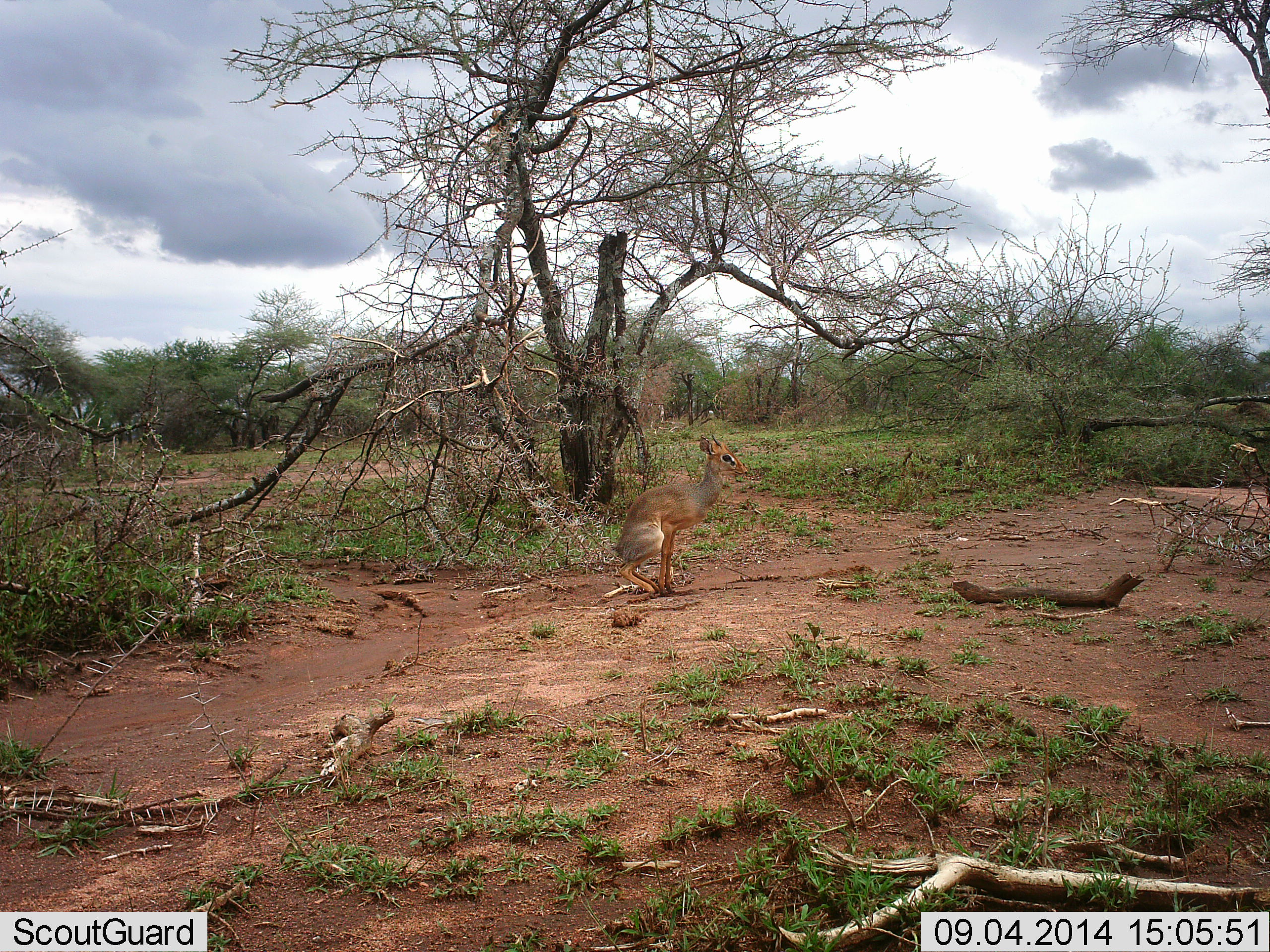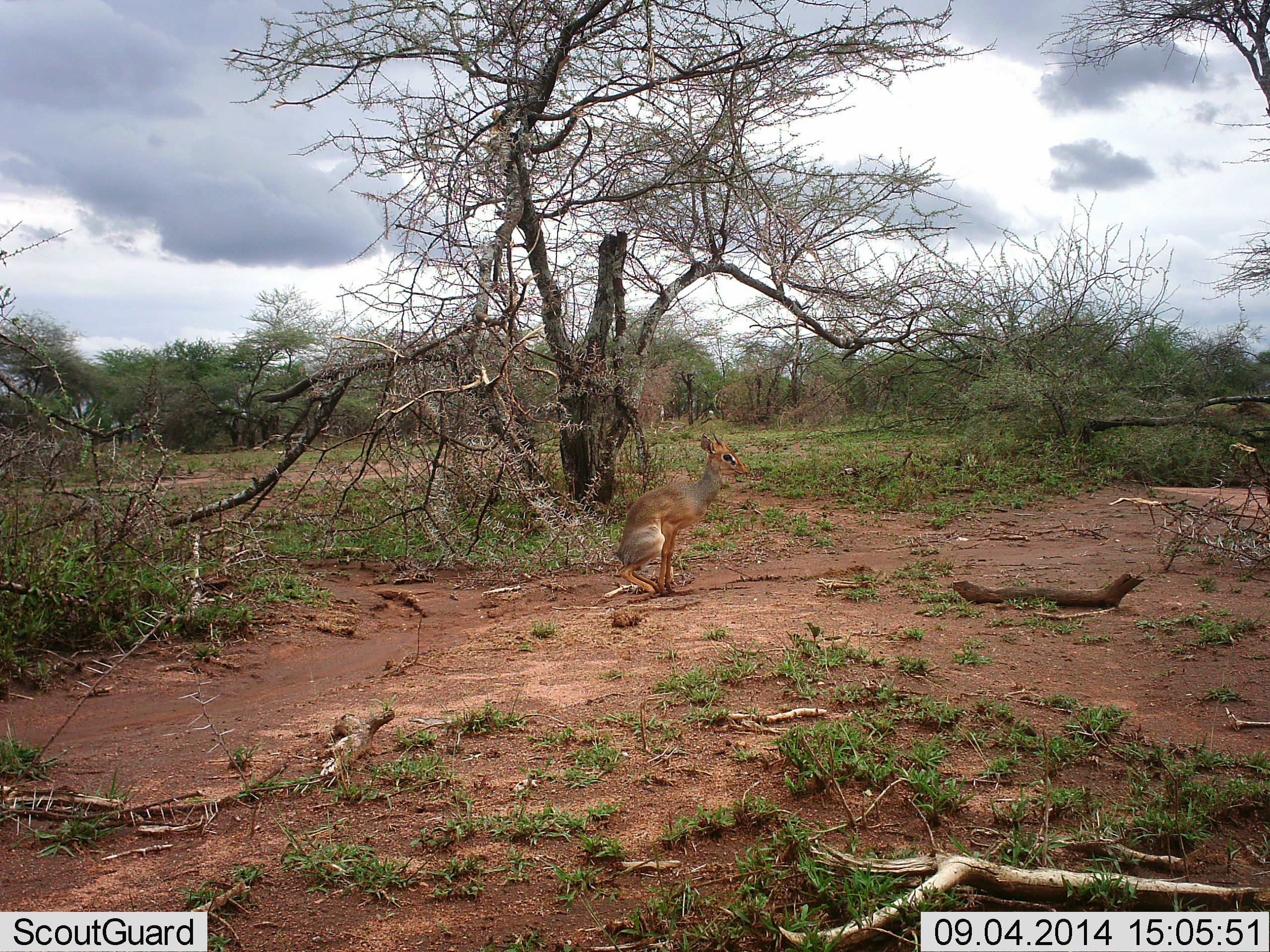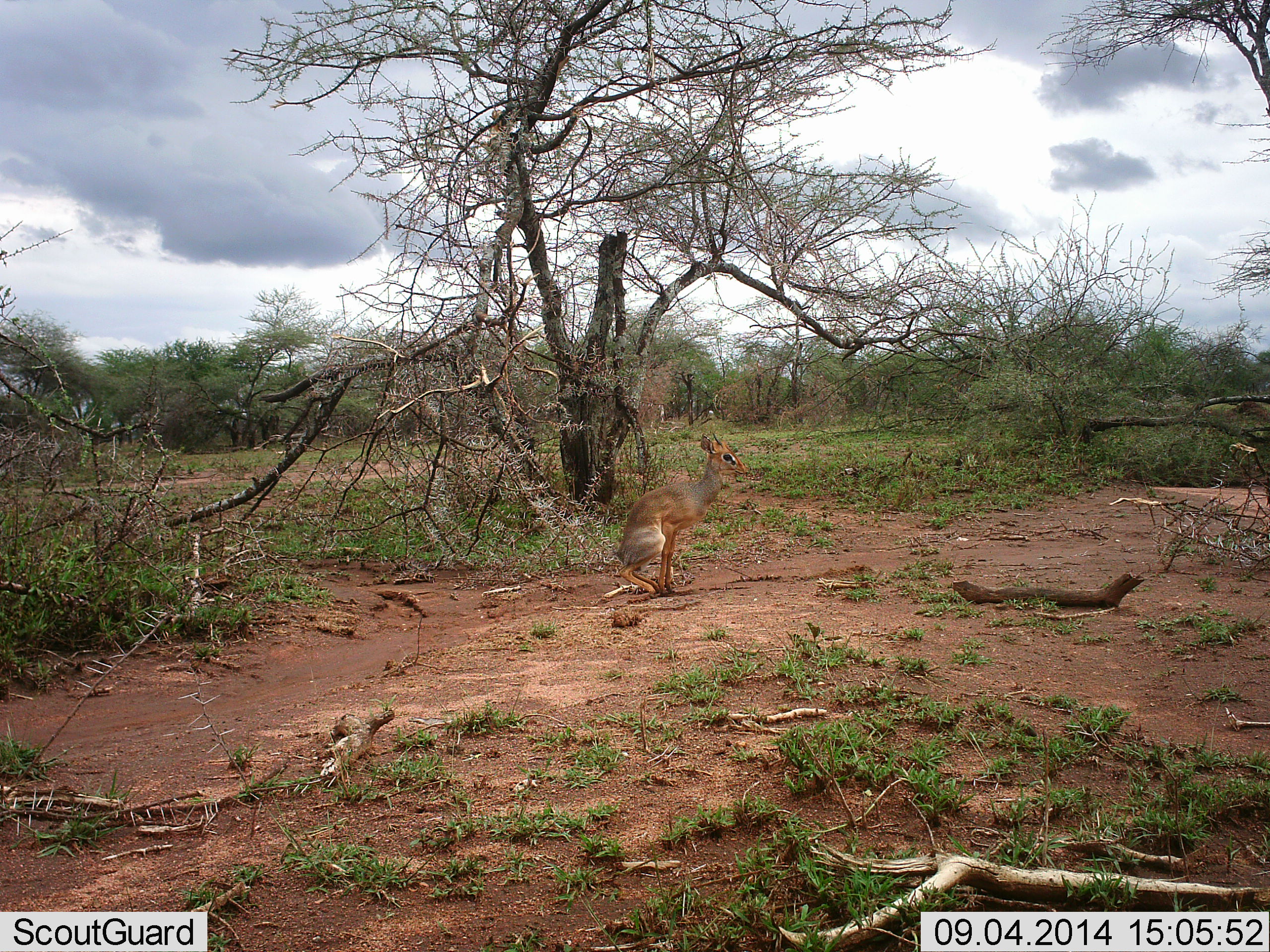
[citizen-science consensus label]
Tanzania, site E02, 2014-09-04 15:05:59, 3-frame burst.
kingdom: Animalia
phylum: Chordata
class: Mammalia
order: Artiodactyla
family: Bovidae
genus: Madoqua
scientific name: Madoqua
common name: dikdik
Dikdik (Madoqua), count 1. Behavior (volunteer vote fractions): standing 50%, resting 40%, moving 10%, interacting 0%. Young present (vote fraction): 0%. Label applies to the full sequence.